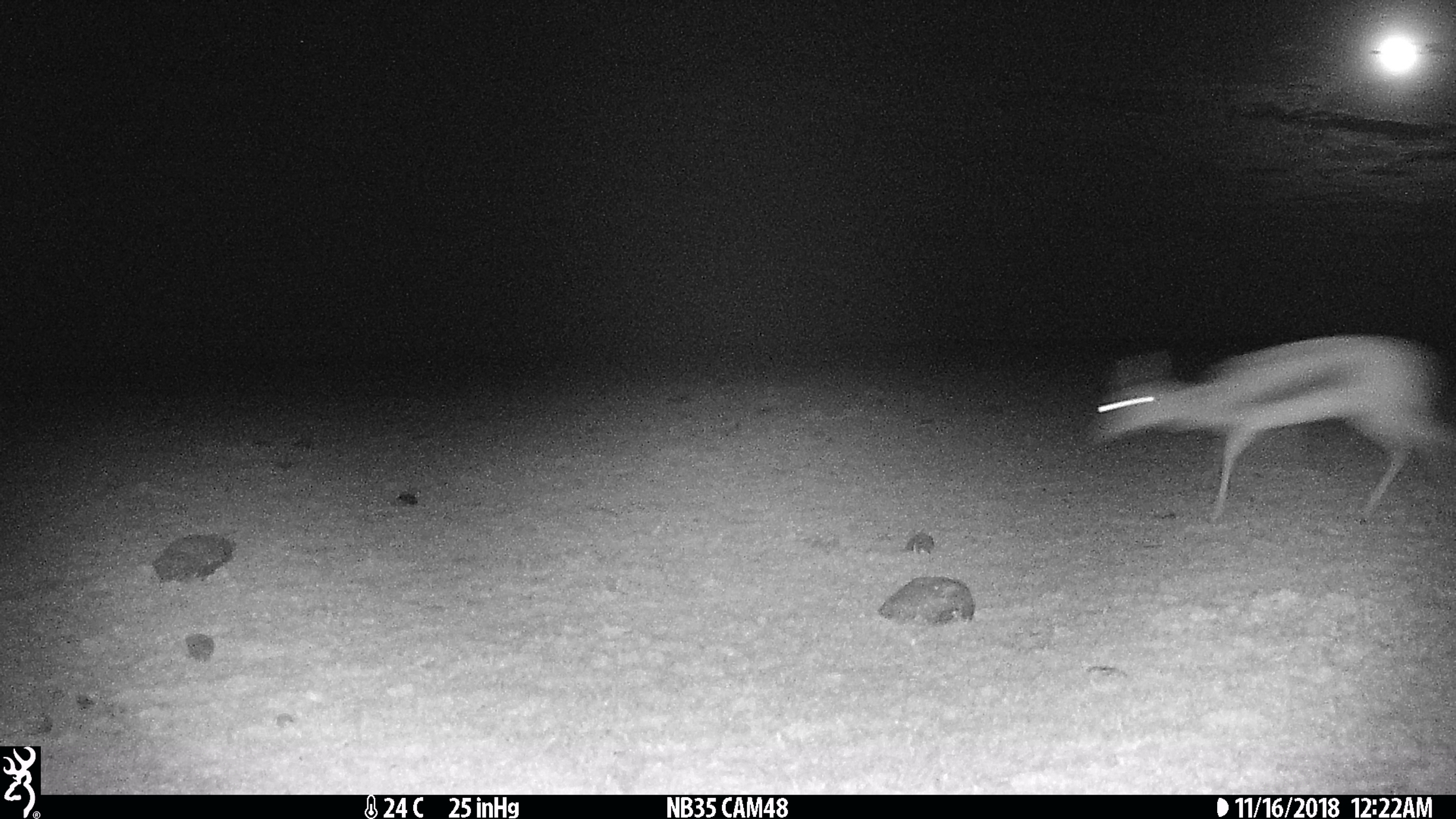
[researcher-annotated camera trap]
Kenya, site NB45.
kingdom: Animalia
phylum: Chordata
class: Mammalia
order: Artiodactyla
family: Bovidae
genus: Eudorcas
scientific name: Eudorcas thomsonii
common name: thomon's gazelle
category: gazelle thomsons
Gazelle thomsons (thomon's gazelle) (Eudorcas thomsonii).